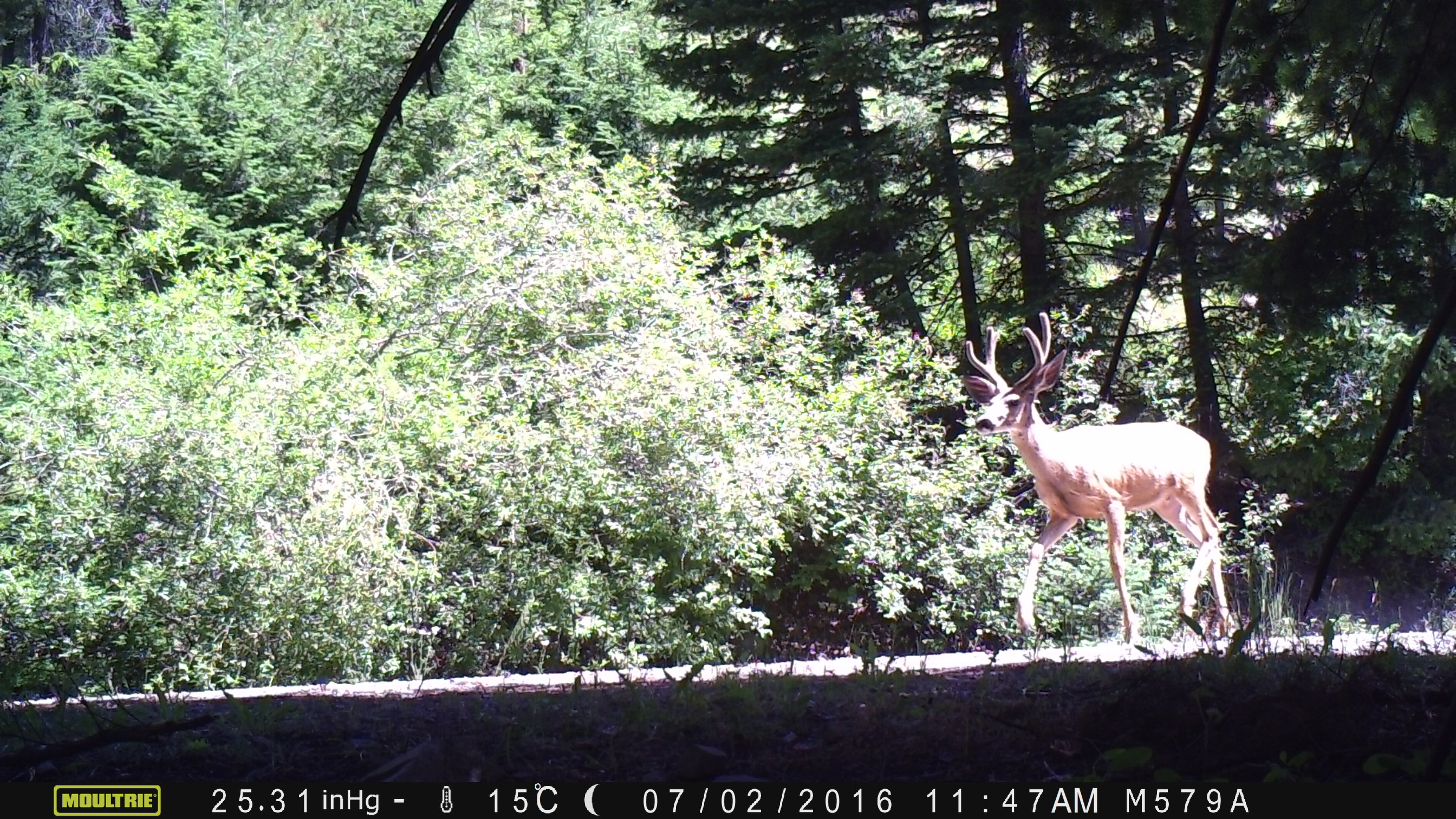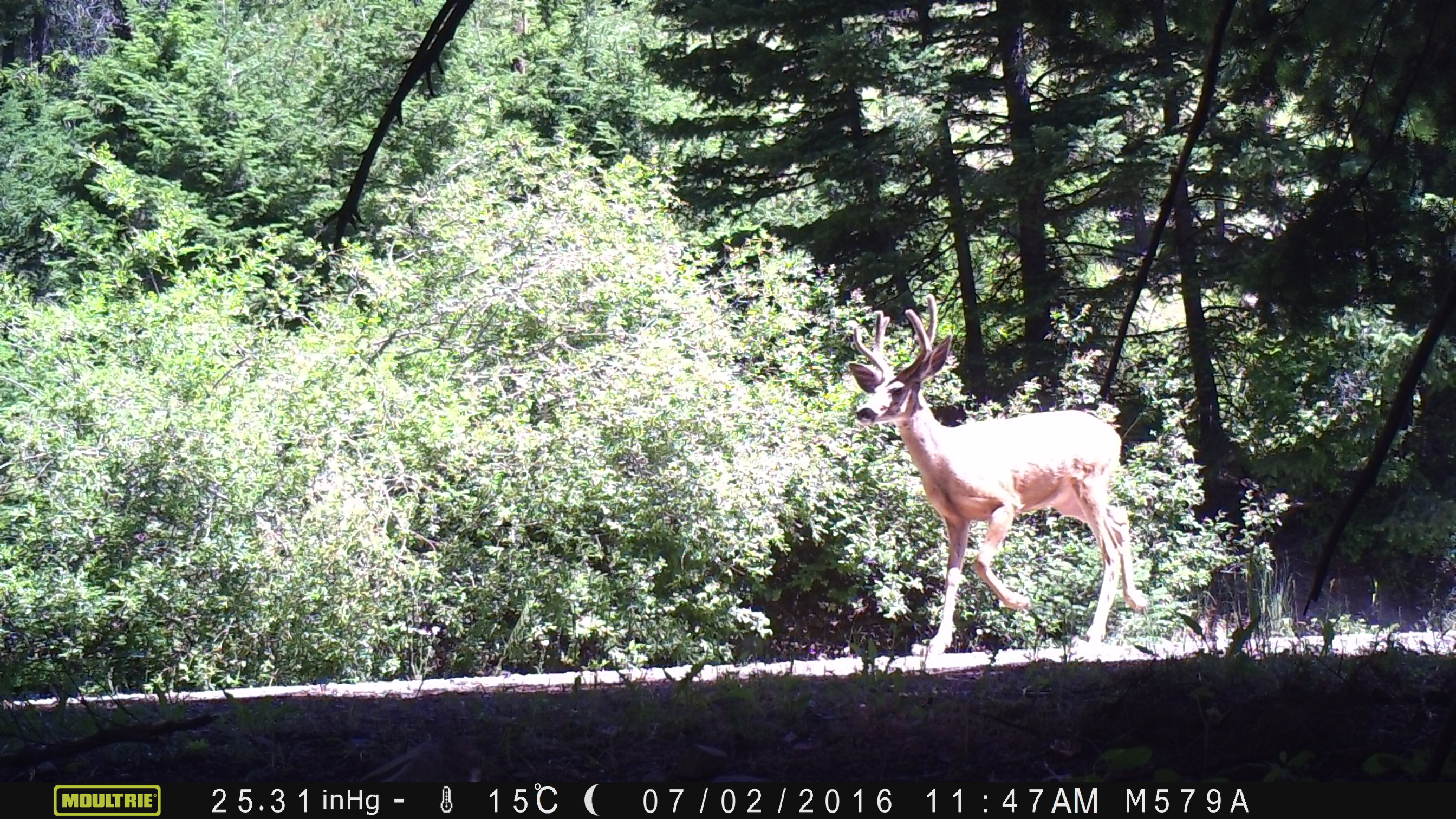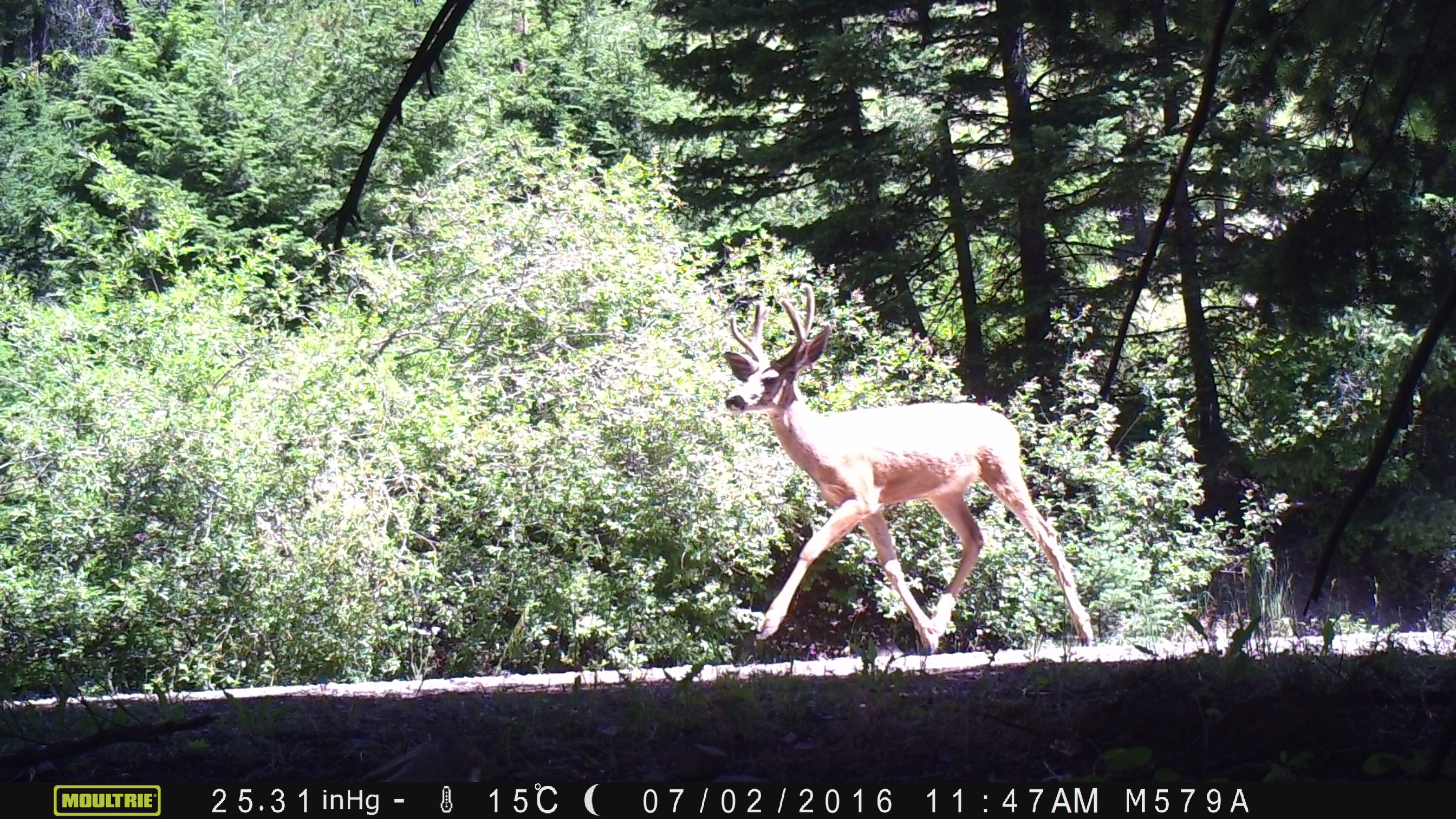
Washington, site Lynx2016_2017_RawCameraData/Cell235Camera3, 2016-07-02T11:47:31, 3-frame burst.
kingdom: Animalia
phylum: Chordata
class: Mammalia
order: Artiodactyla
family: Cervidae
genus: Odocoileus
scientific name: Odocoileus hemionus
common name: mule deer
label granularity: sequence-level